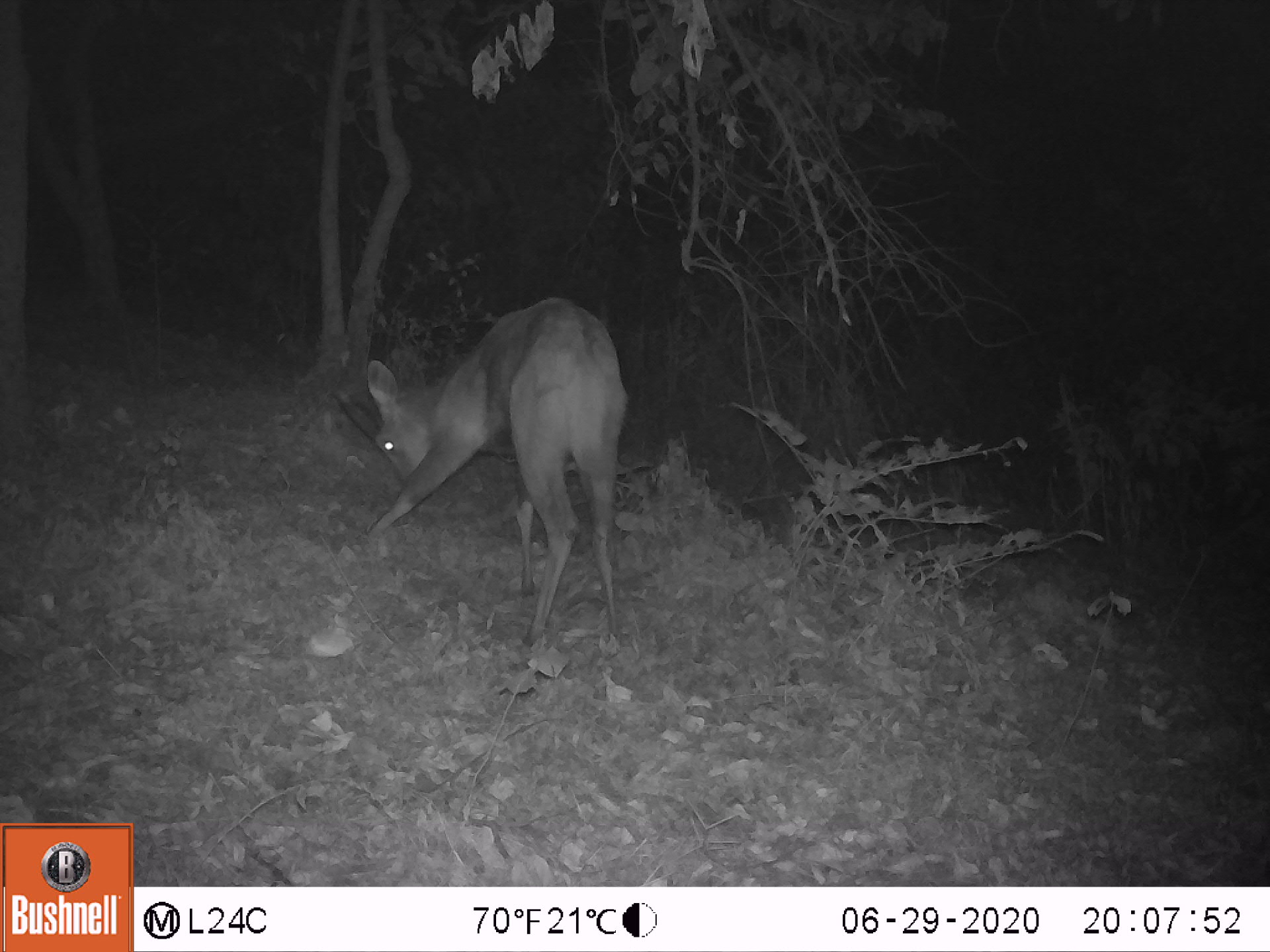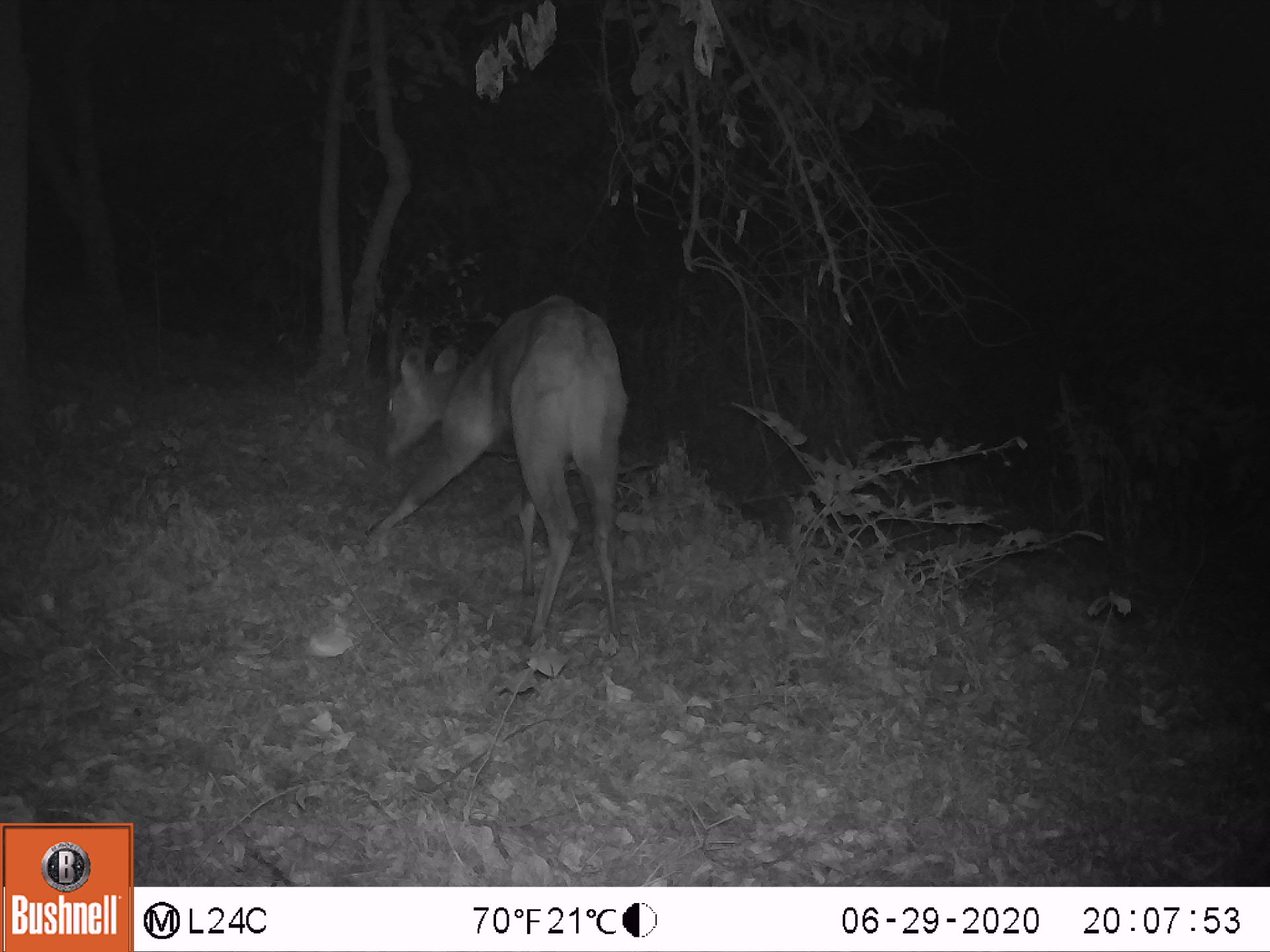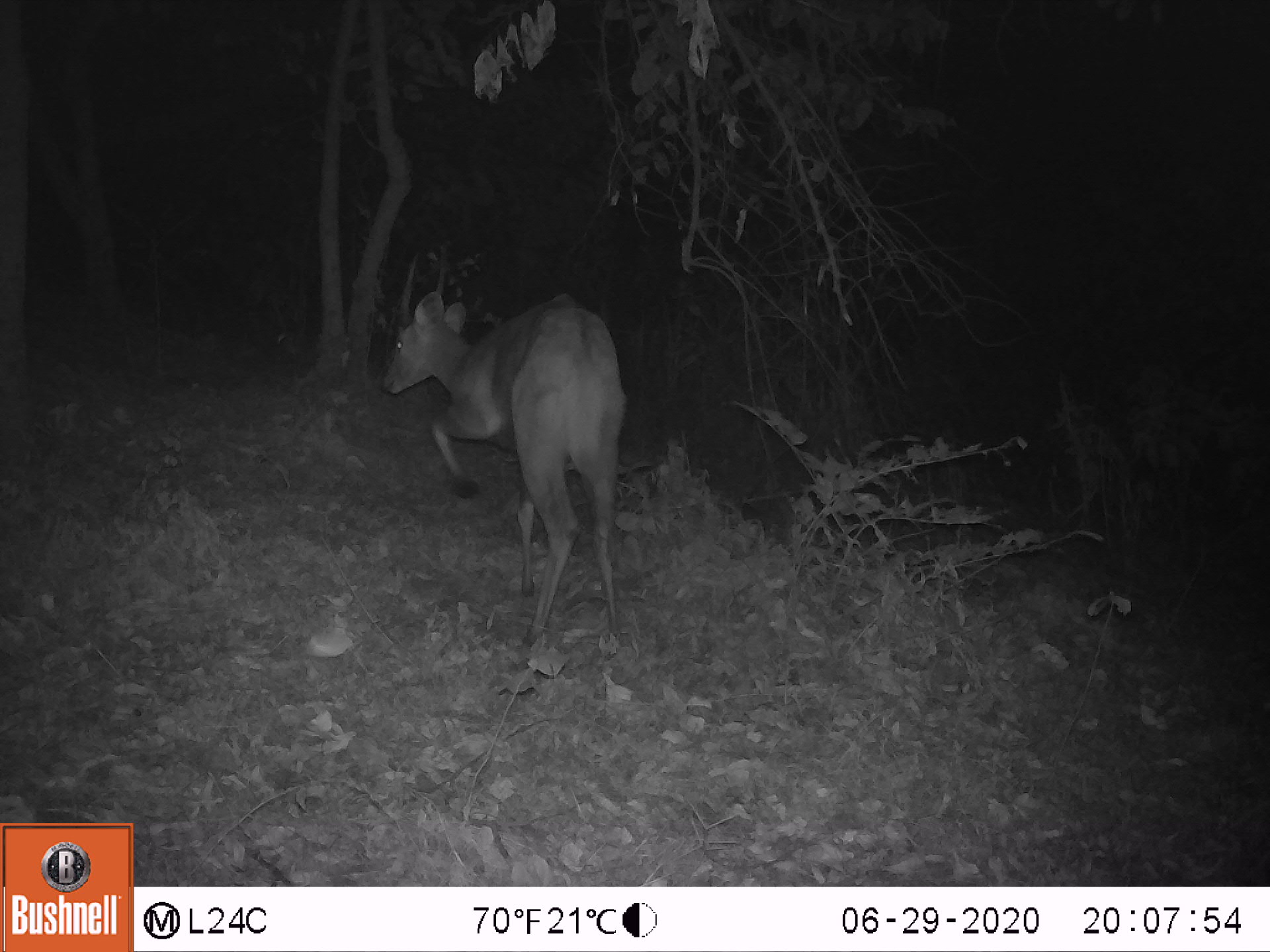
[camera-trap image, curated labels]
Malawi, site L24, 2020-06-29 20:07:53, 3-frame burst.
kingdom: Animalia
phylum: Chordata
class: Mammalia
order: Artiodactyla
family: Bovidae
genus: Tragelaphus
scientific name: Tragelaphus sylvaticus sylvaticus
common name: cape bushbuck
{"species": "cape bushbuck (Tragelaphus sylvaticus sylvaticus)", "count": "1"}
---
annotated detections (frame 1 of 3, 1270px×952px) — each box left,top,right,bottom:
cape bushbuck: 326,292,635,656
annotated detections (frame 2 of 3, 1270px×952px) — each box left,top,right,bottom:
cape bushbuck: 362,286,627,651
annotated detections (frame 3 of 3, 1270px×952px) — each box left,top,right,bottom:
cape bushbuck: 375,235,630,657